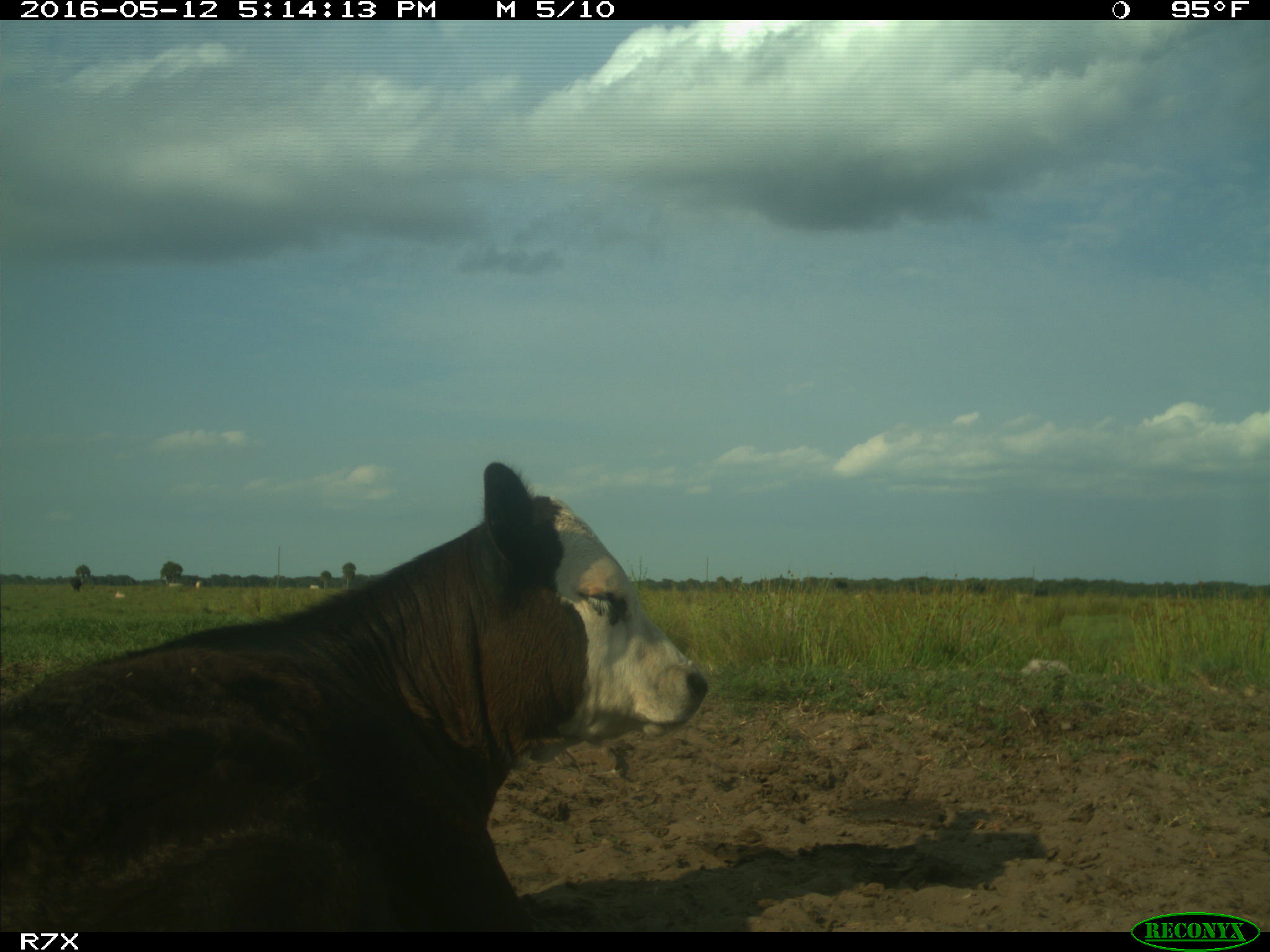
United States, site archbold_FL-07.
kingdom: Animalia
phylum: Chordata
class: Mammalia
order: Artiodactyla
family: Bovidae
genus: Bos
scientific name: Bos taurus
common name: domestic cow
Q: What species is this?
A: Bos taurus (domestic cow).